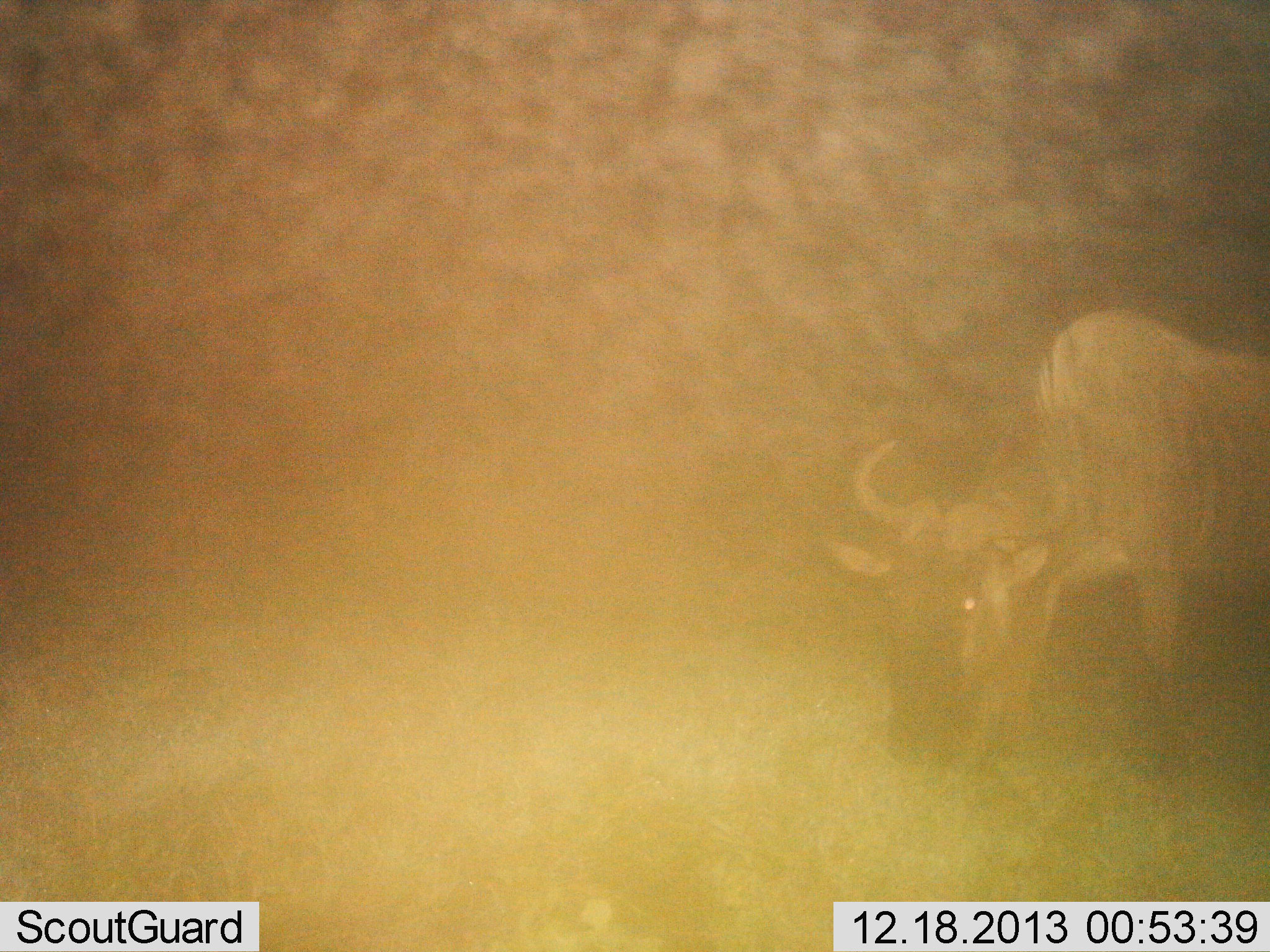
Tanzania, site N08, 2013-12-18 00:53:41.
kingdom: Animalia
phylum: Chordata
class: Mammalia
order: Artiodactyla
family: Bovidae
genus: Connochaetes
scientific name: Connochaetes taurinus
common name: blue wildebeest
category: wildebeest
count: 1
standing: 40%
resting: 0%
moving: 10%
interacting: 0%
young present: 0%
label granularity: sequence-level